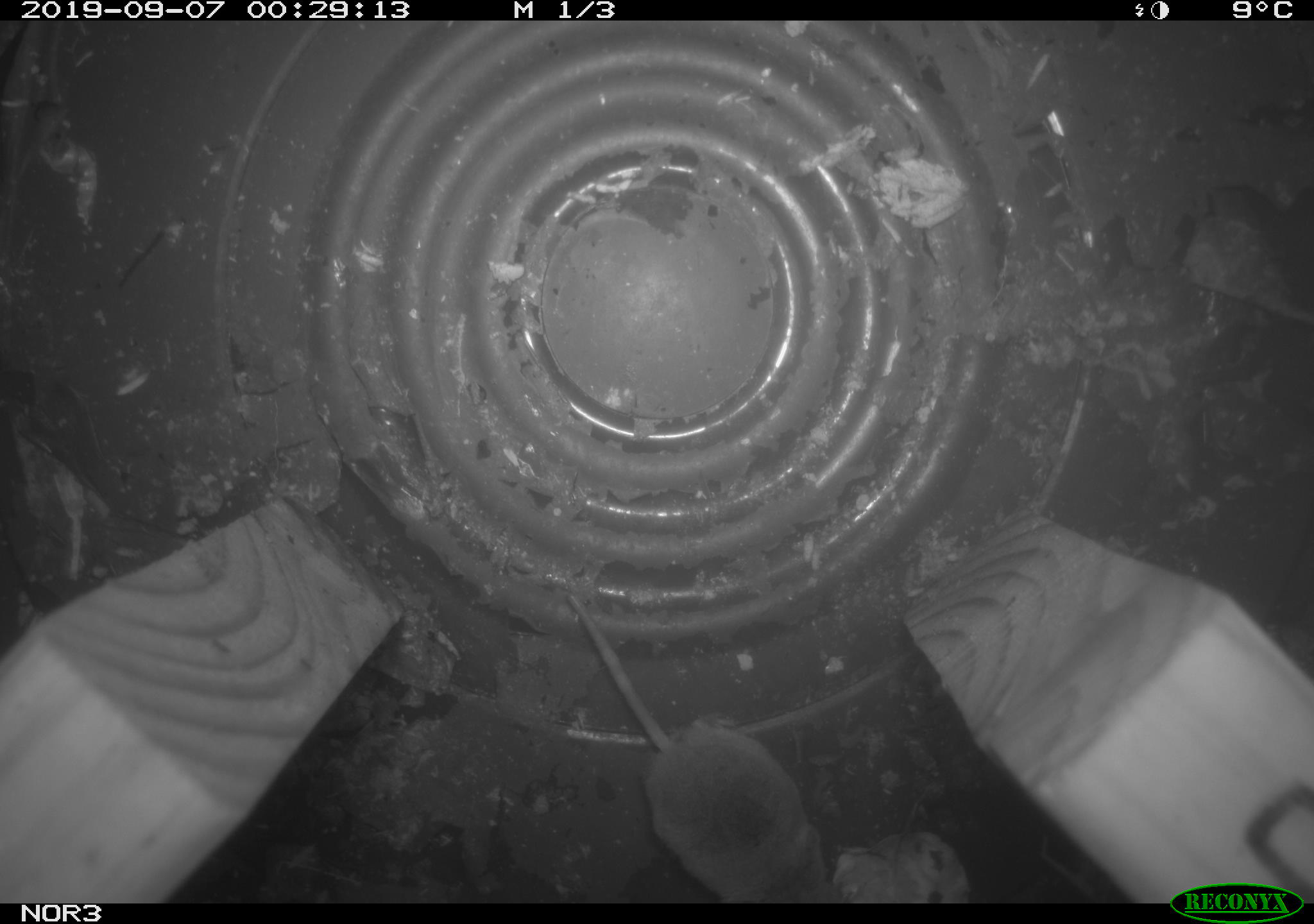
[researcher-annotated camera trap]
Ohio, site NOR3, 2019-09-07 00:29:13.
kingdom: Animalia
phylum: Chordata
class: Mammalia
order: Eulipotyphla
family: Soricidae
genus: Sorex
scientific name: Sorex cinereus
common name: masked shrew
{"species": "masked shrew (Sorex cinereus)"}